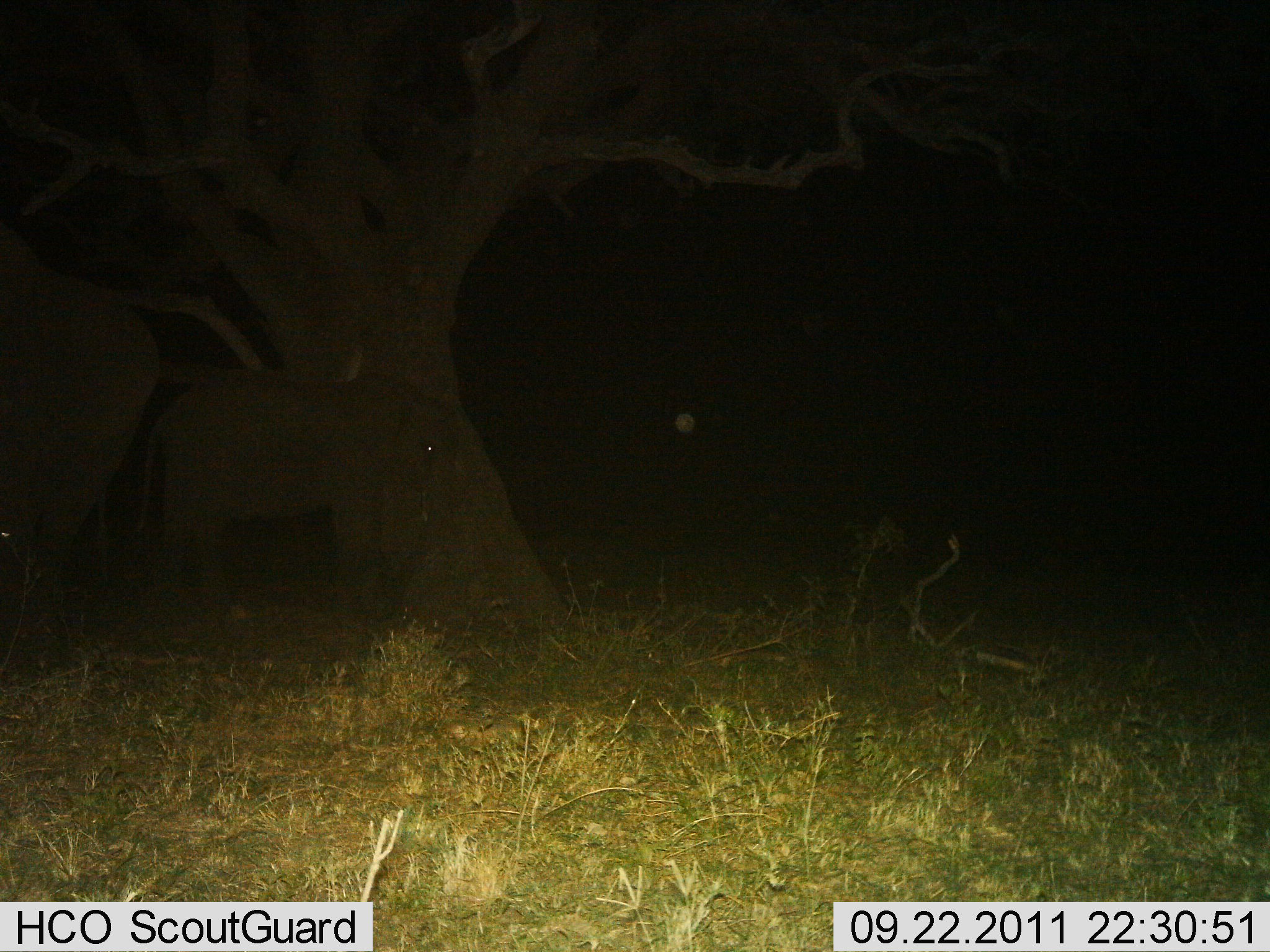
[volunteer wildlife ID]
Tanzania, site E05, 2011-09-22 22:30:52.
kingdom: Animalia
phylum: Chordata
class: Mammalia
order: Proboscidea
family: Elephantidae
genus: Loxodonta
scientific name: Loxodonta africana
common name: african bush elephant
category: elephant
Elephant (african bush elephant) (Loxodonta africana), count 2. Behavior (volunteer vote fractions): standing 87%, resting 7%, moving 0%, interacting 0%. Young present (vote fraction): 60%. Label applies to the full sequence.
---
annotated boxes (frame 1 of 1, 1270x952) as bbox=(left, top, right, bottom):
animal: bbox=(118, 366, 456, 645); bbox=(0, 272, 170, 683)